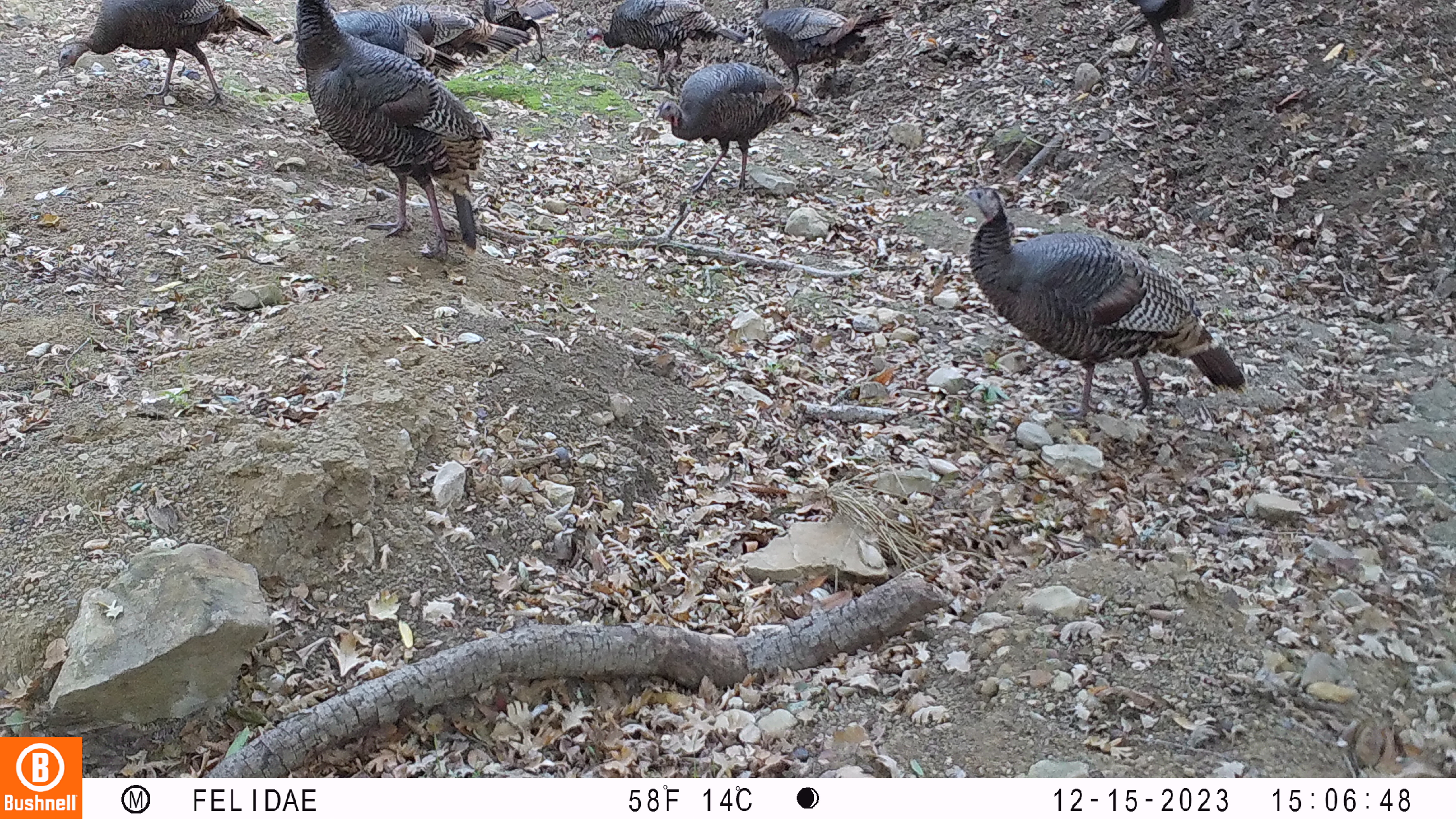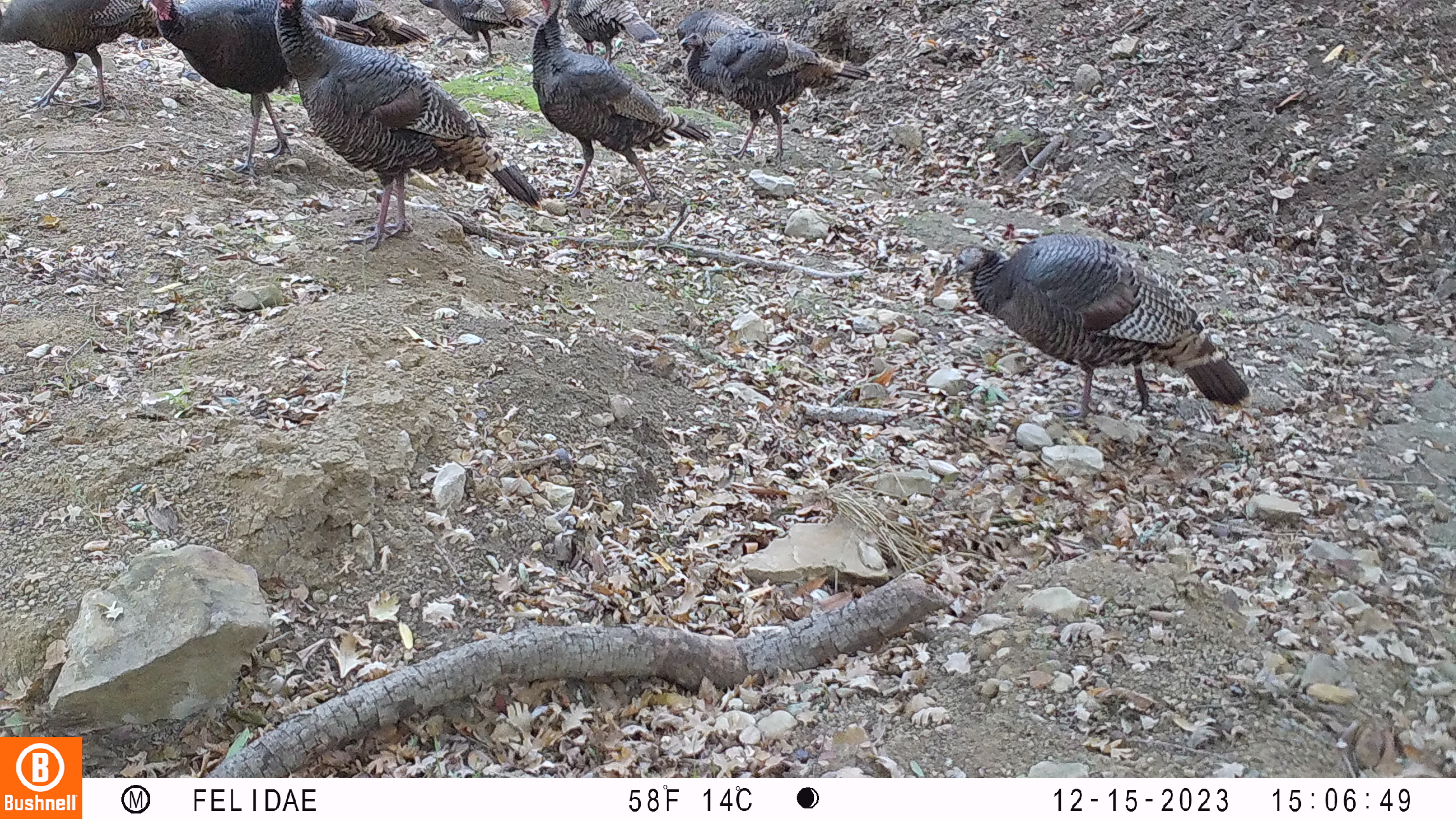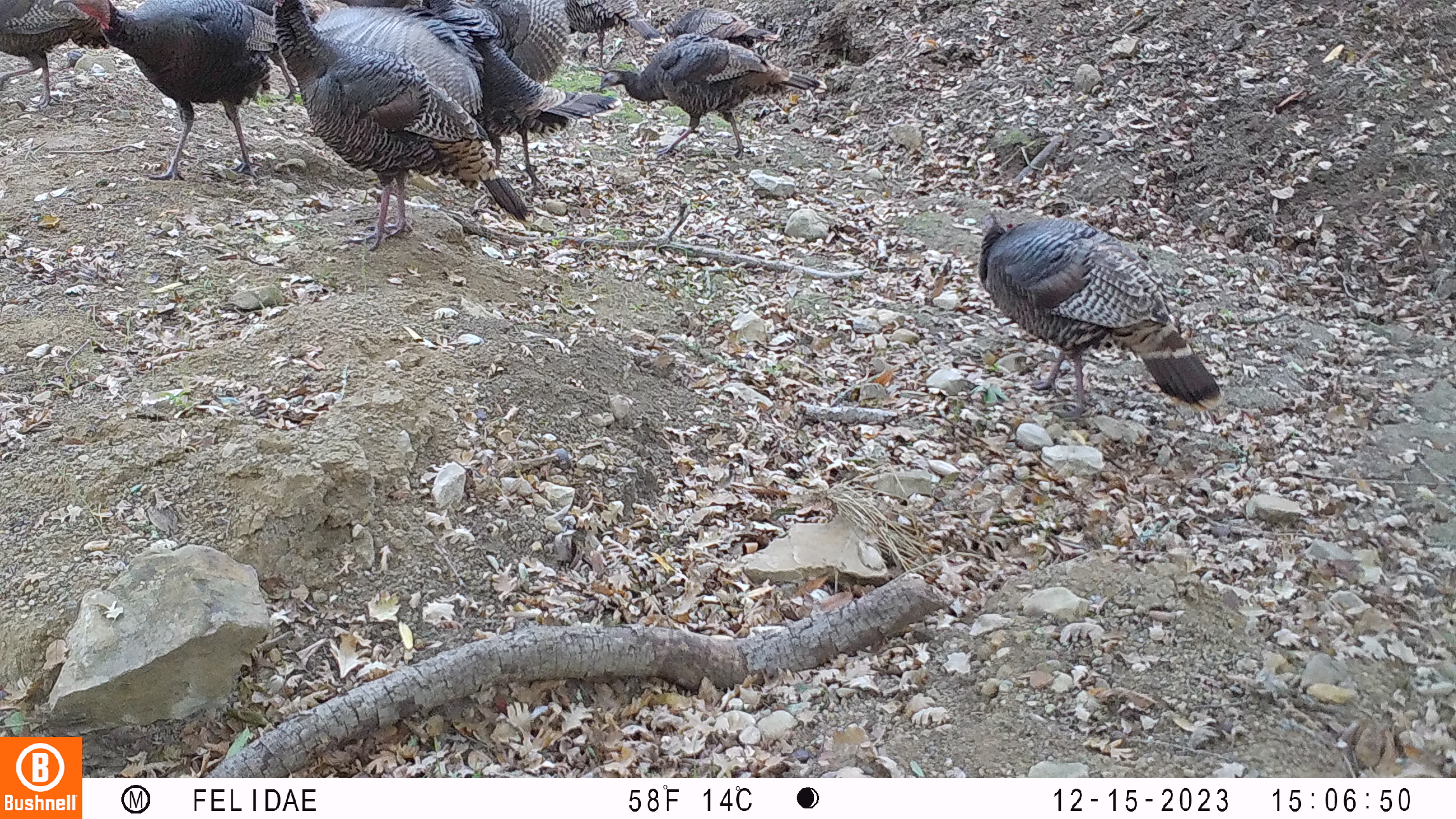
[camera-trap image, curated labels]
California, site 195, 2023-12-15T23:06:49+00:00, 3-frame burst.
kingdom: Animalia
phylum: Chordata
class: Aves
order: Galliformes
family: Phasianidae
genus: Meleagris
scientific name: Meleagris gallopavo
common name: turkey